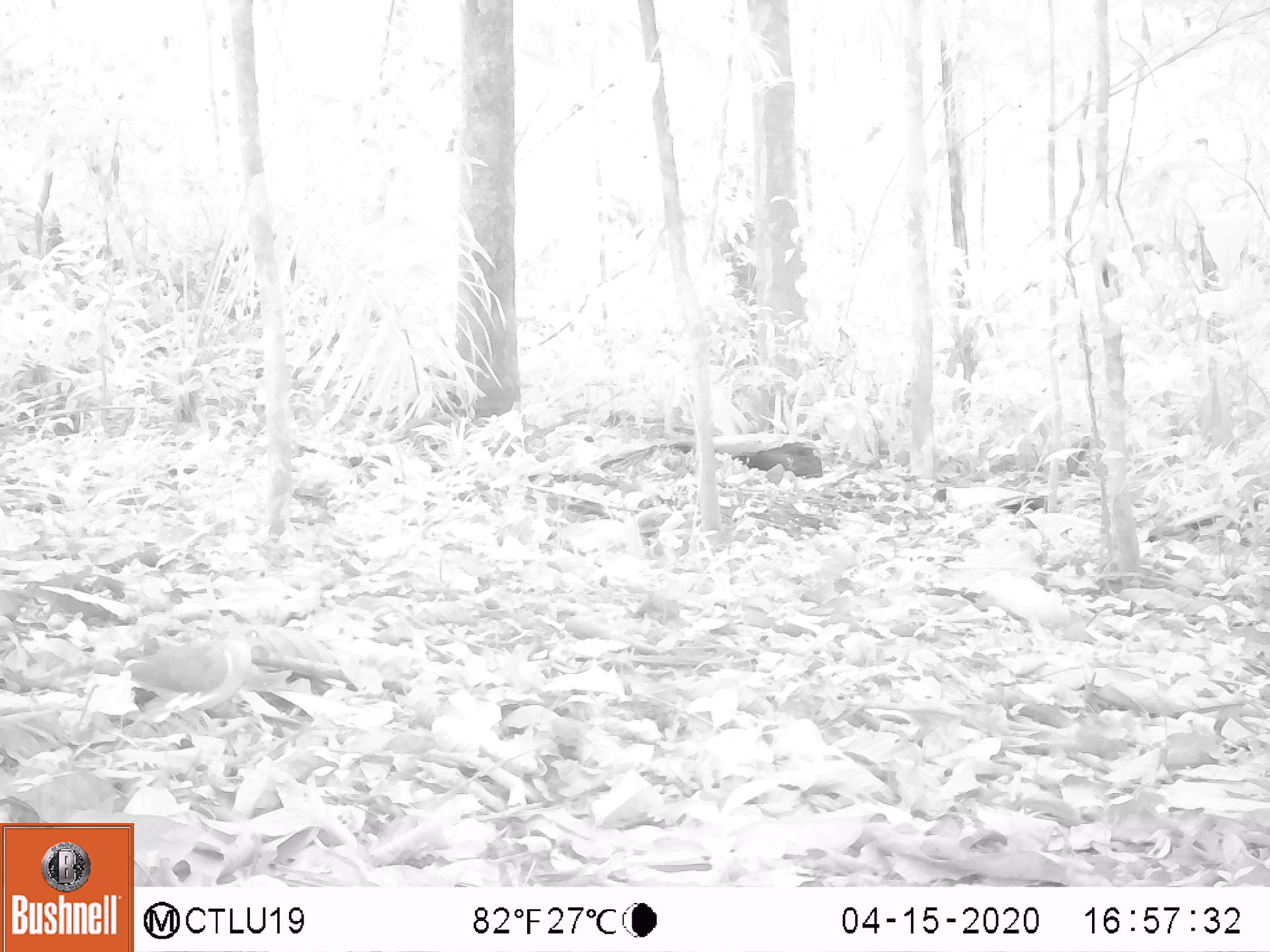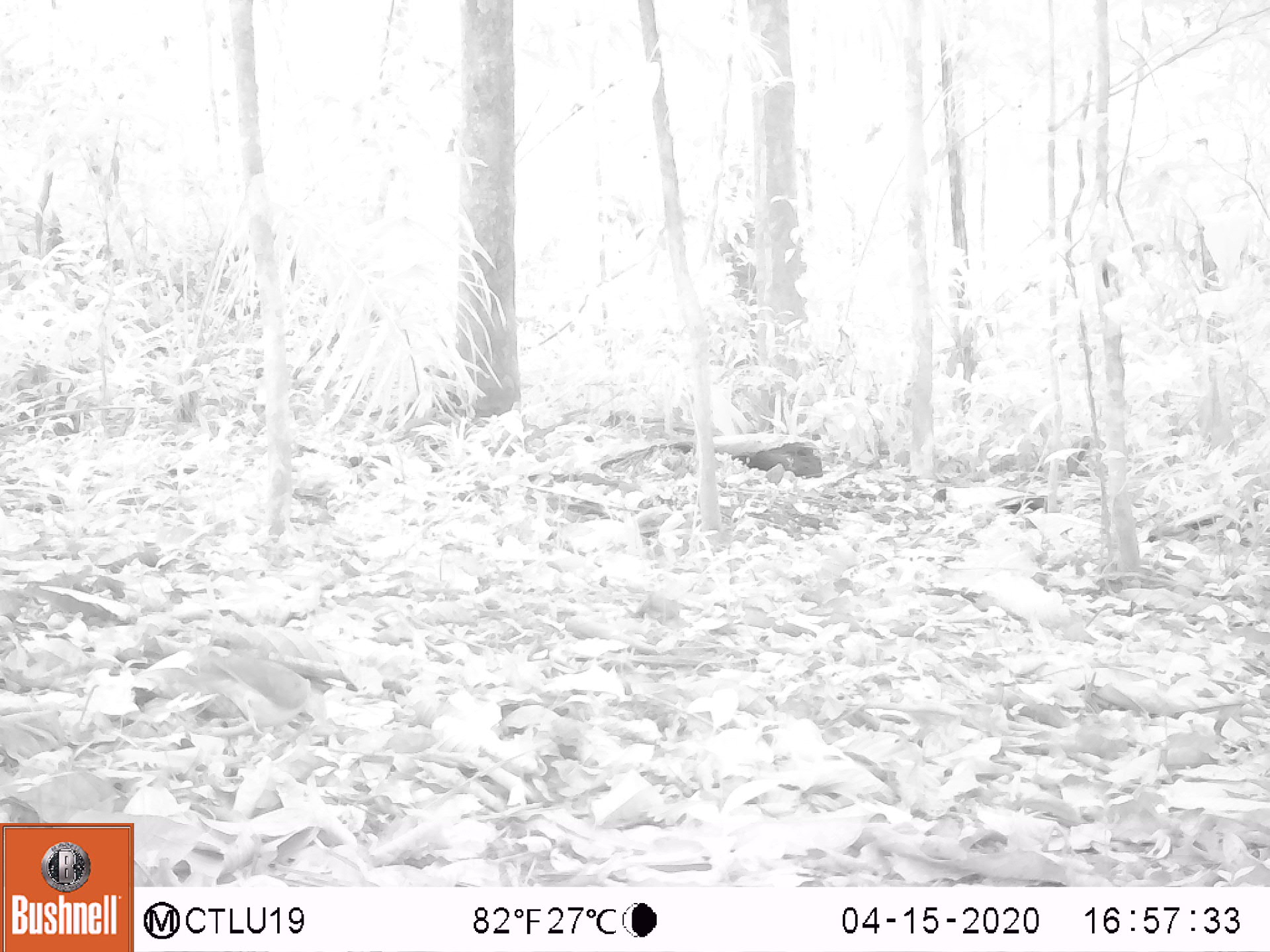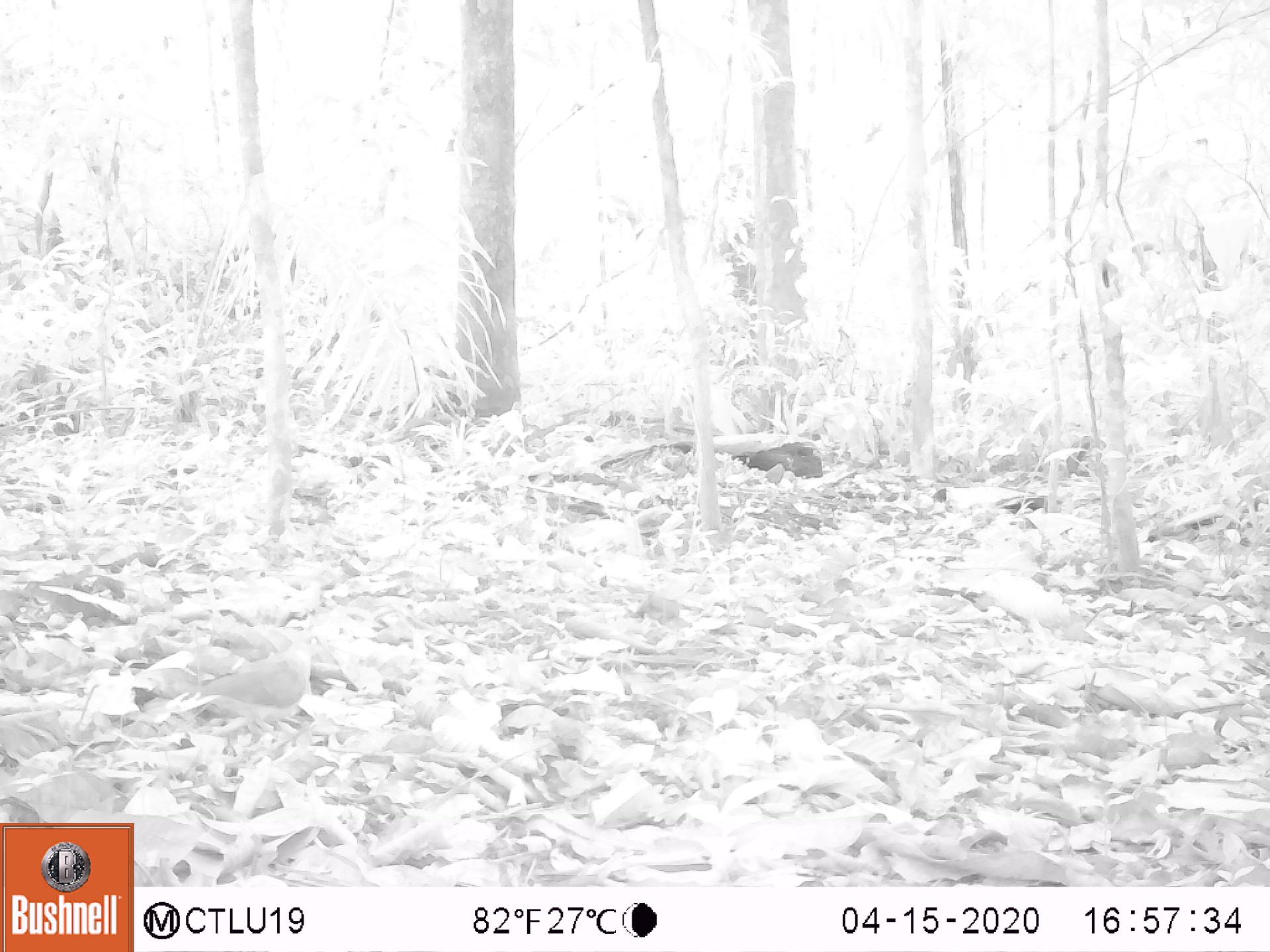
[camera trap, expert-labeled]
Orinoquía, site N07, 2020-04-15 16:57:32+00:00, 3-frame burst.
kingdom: Animalia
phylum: Chordata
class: Aves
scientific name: Aves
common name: bird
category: unknown bird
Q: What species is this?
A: Unknown bird (bird) (Aves).